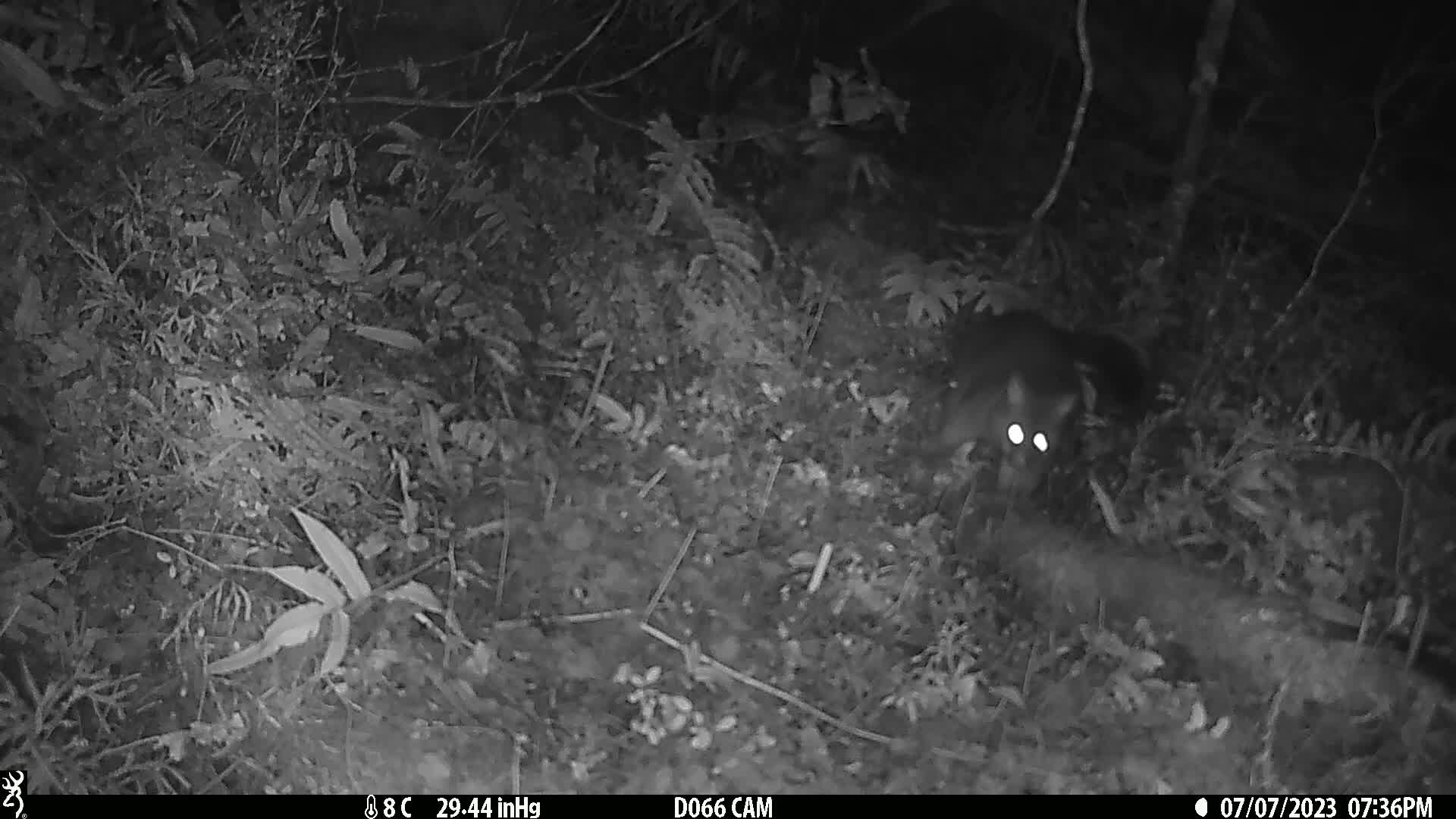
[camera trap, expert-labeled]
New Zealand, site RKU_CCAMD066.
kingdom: Animalia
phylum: Chordata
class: Mammalia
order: Diprotodontia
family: Phalangeridae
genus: Trichosurus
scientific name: Trichosurus vulpecula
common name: common brushtail possum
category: possum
Possum (common brushtail possum) (Trichosurus vulpecula).